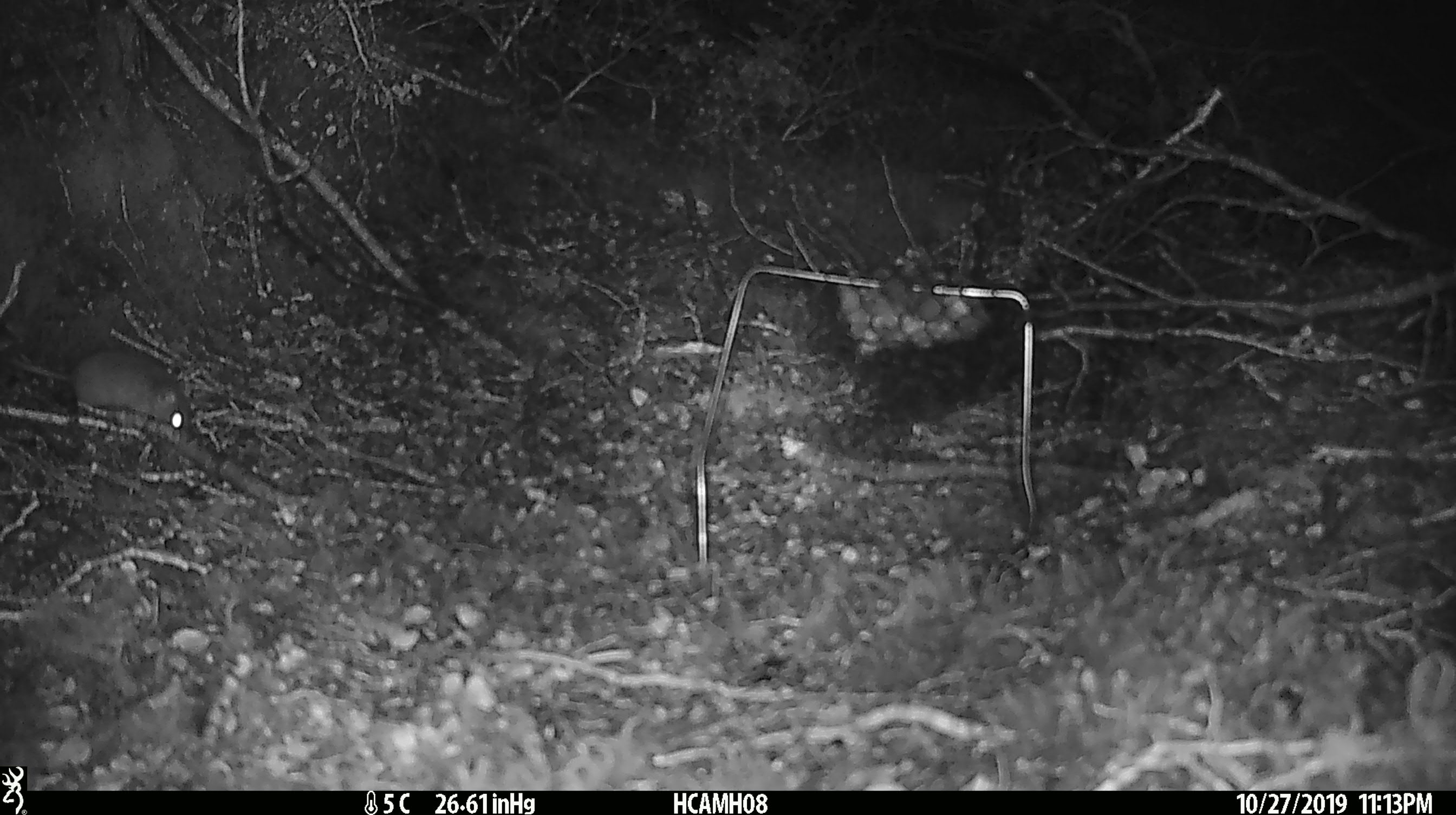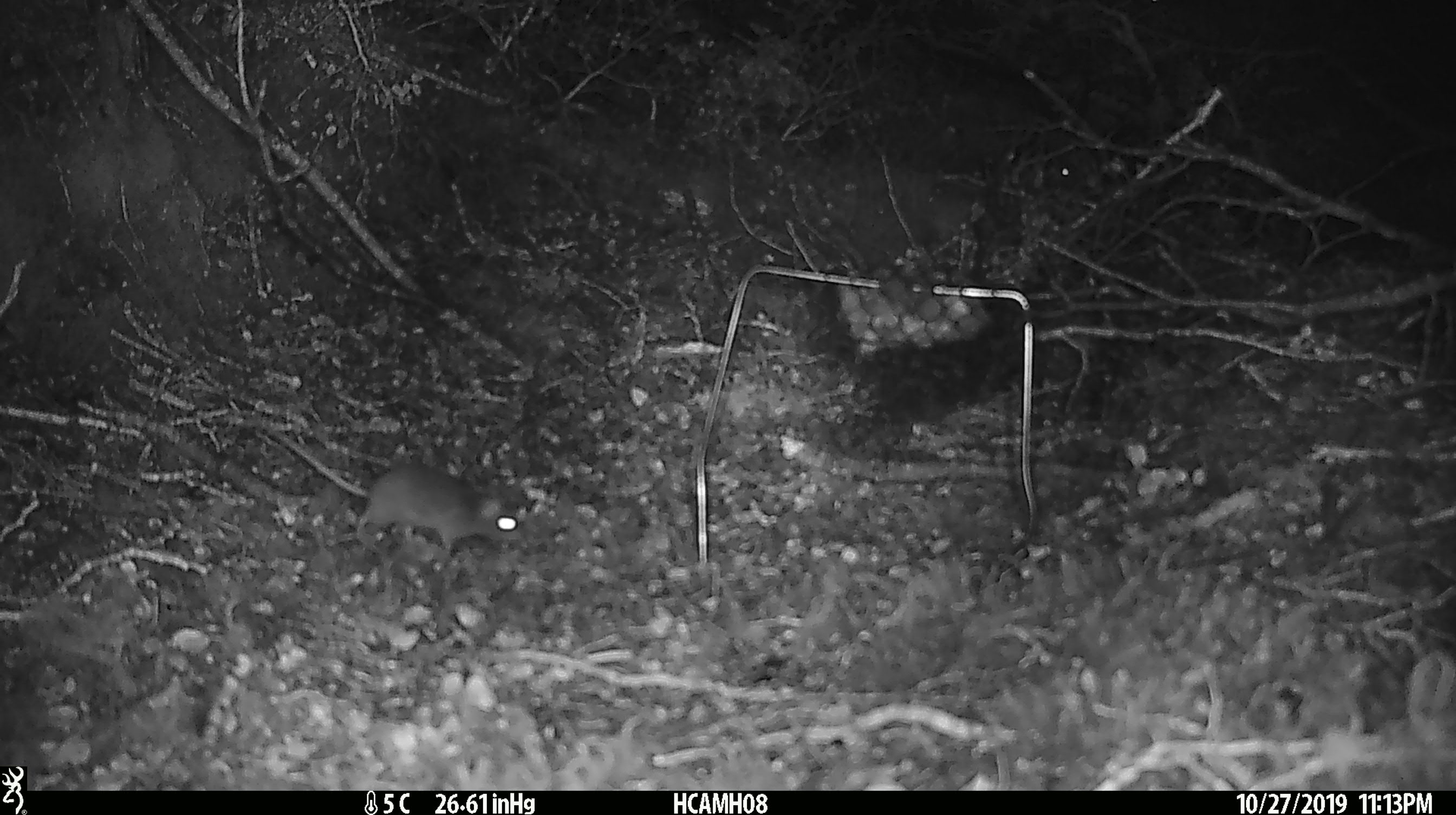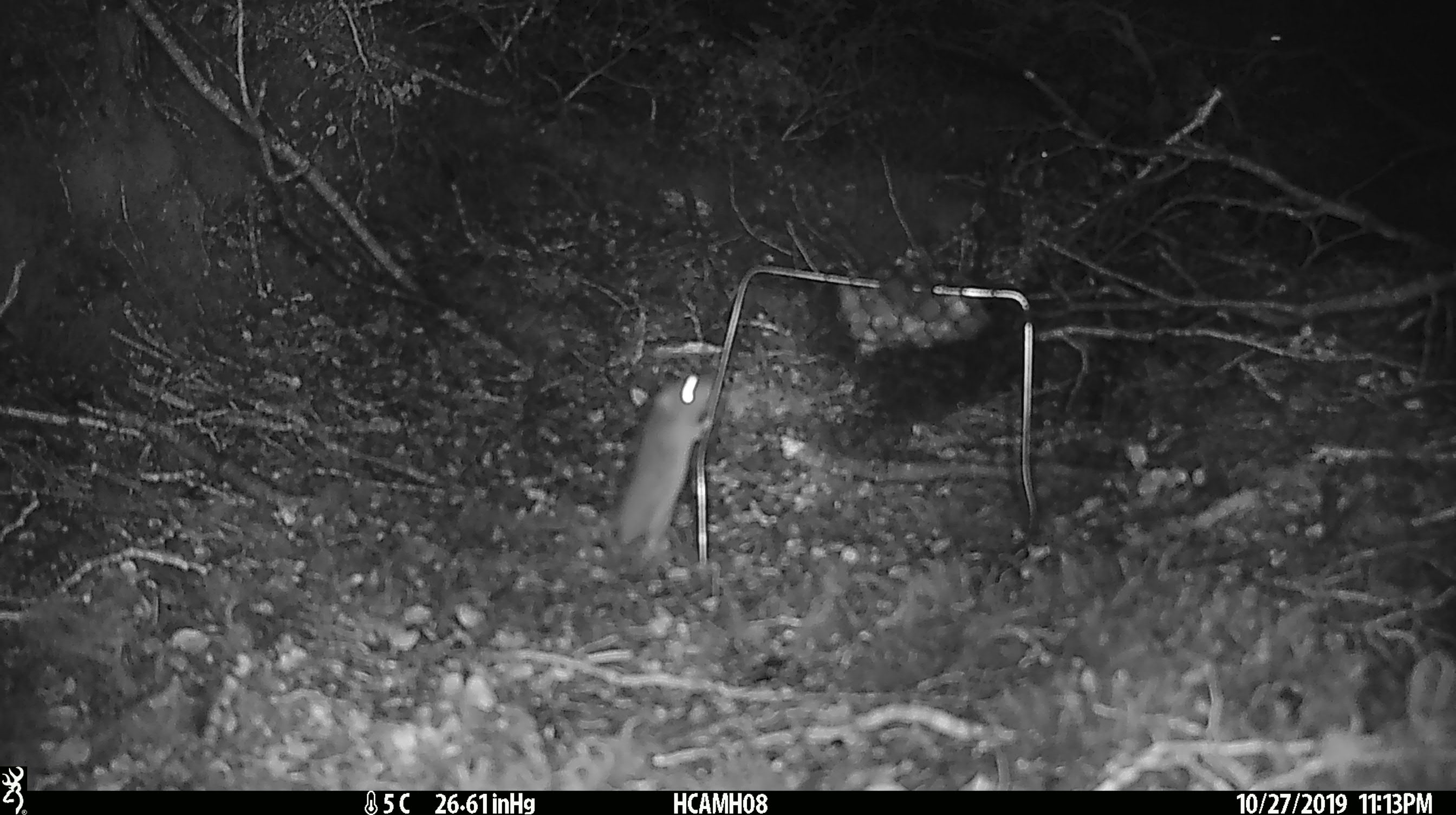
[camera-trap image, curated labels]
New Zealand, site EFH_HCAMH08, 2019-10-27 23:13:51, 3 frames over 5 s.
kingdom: Animalia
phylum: Chordata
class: Mammalia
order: Rodentia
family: Muridae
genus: Mus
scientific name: Mus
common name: mouse